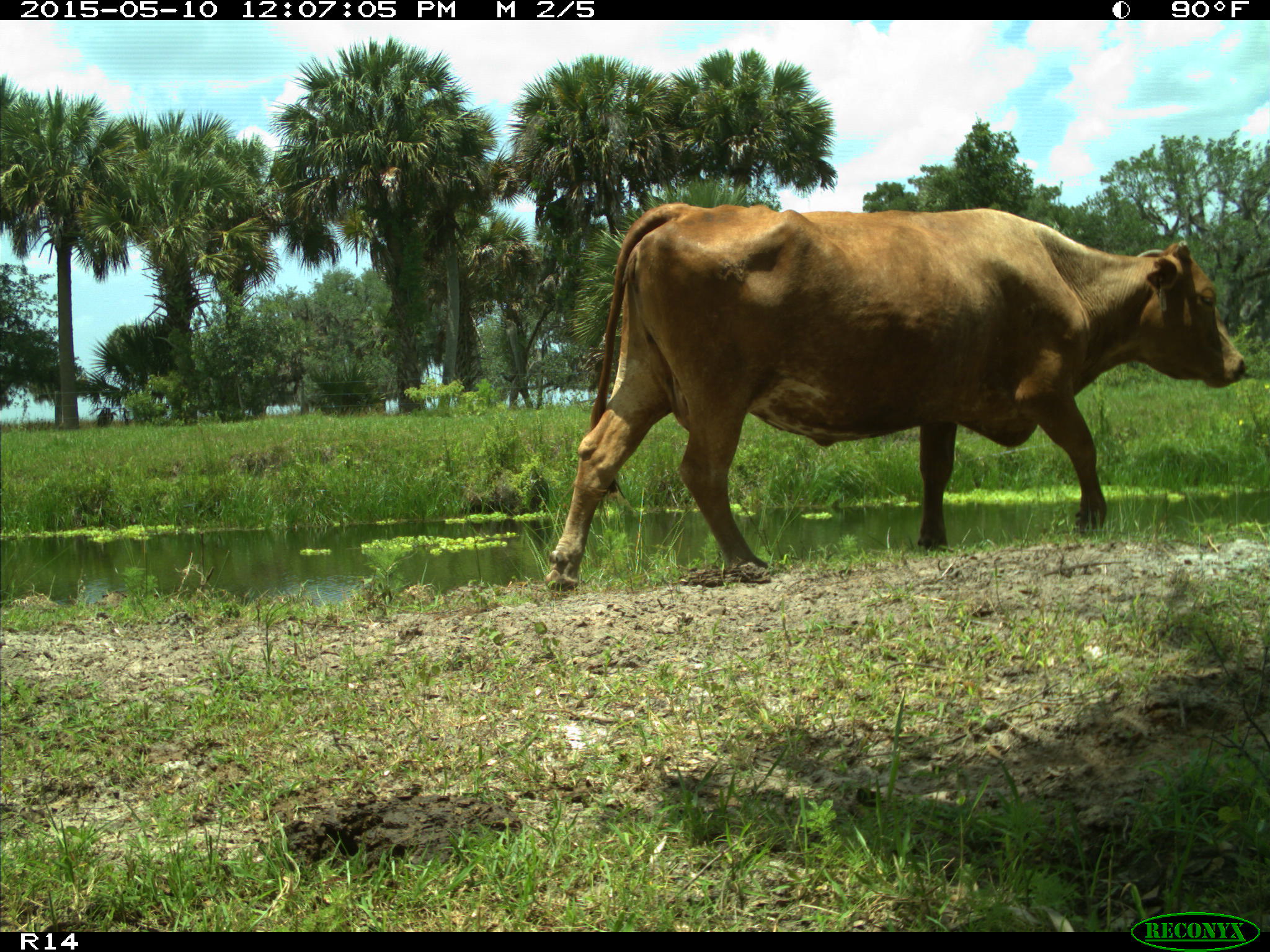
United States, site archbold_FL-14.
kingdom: Animalia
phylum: Chordata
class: Mammalia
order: Artiodactyla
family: Bovidae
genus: Bos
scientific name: Bos taurus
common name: domestic cow